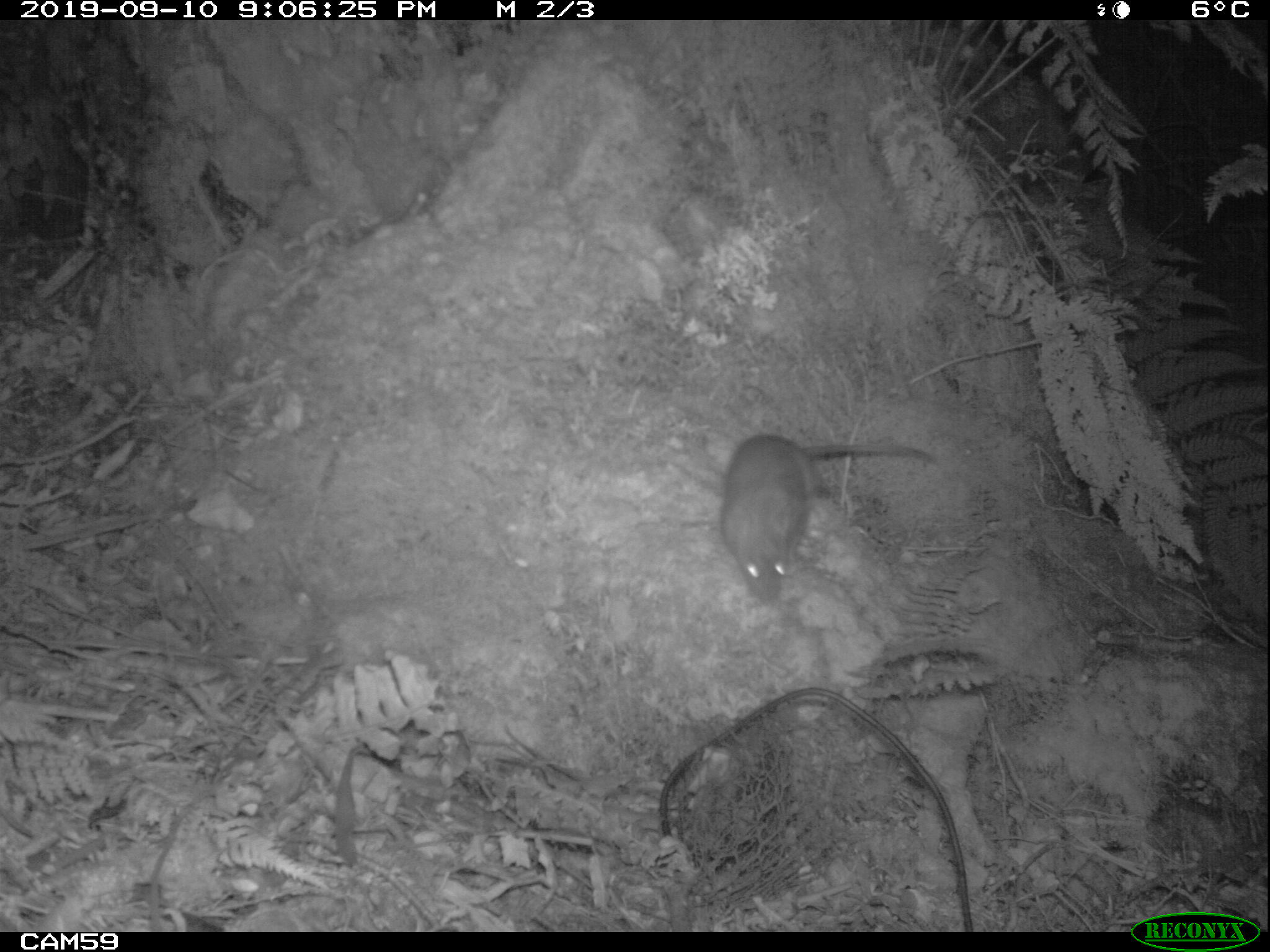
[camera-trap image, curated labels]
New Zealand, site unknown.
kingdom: Animalia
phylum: Chordata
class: Mammalia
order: Rodentia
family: Muridae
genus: Rattus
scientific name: Rattus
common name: rat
Rat (Rattus).